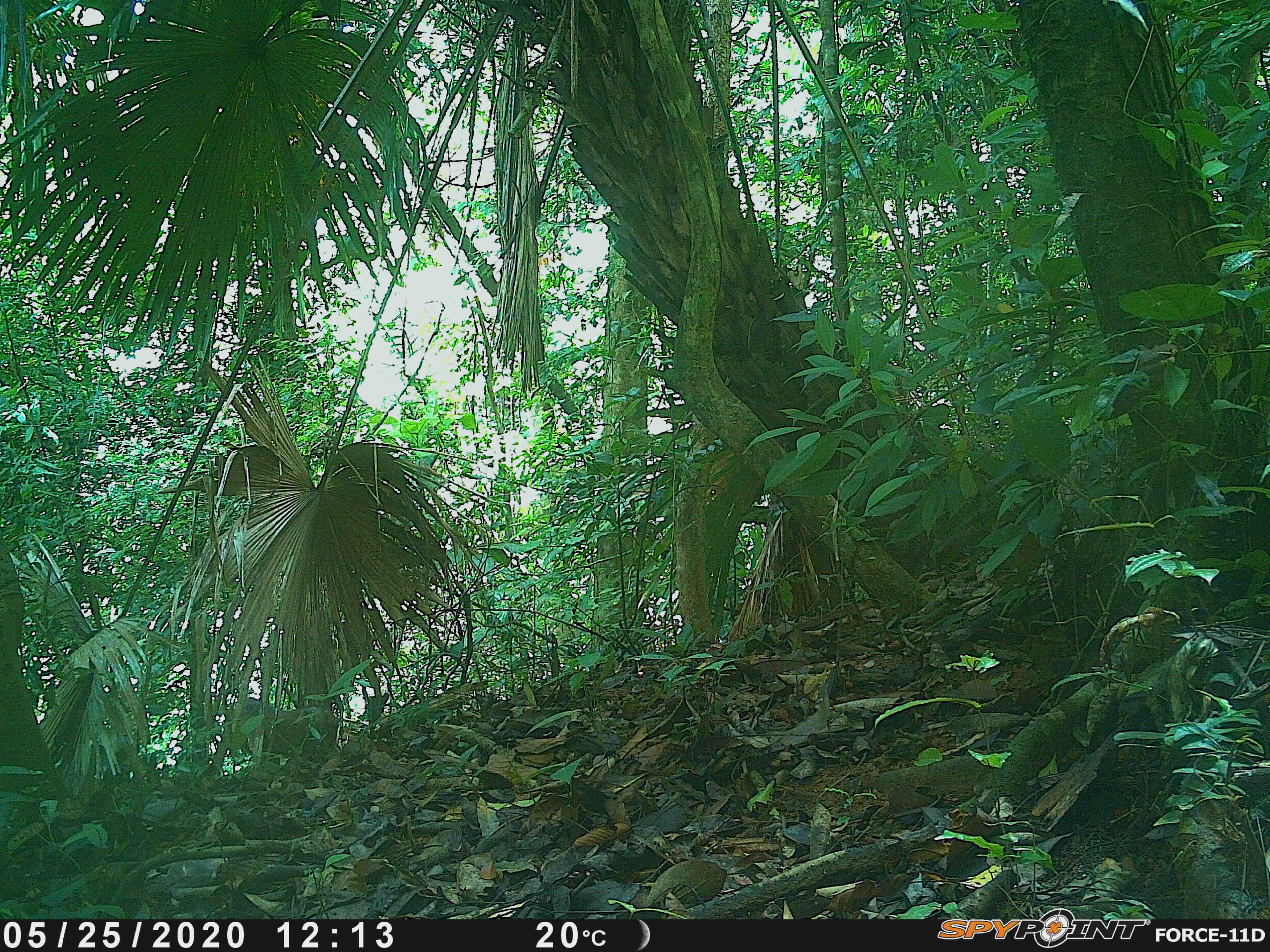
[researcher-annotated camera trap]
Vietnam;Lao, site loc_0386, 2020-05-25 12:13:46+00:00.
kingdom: Animalia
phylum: Chordata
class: Mammalia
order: Primates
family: Cercopithecidae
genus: Macaca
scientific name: Macaca arctoides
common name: stump-tailed macaque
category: stump tailed macaque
Stump tailed macaque (stump-tailed macaque) (Macaca arctoides). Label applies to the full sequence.